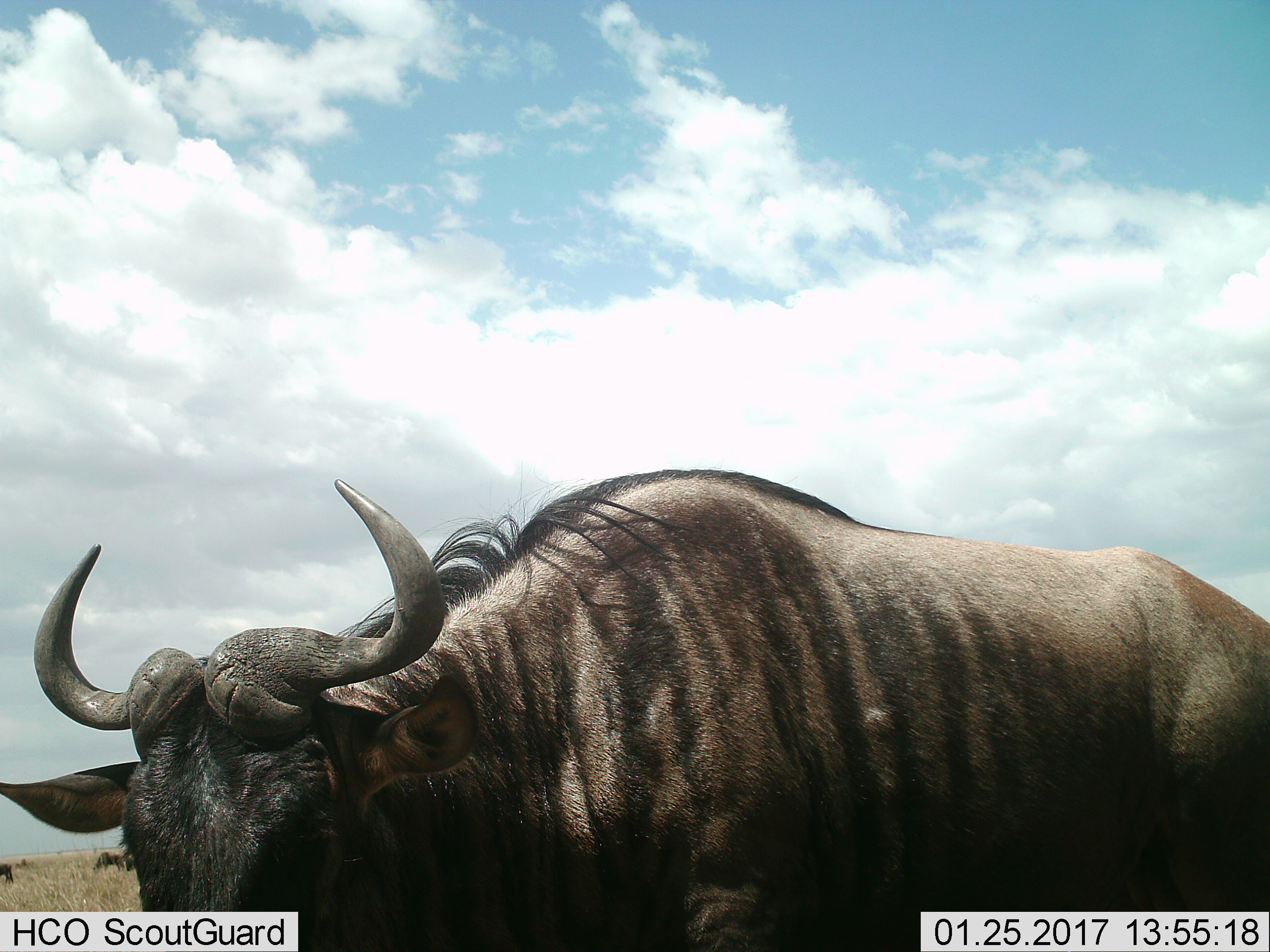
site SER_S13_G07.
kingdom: Animalia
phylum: Chordata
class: Mammalia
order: Artiodactyla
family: Bovidae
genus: Connochaetes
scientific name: Connochaetes taurinus taurinus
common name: blue wildebeest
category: wildebeestblue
Wildebeestblue (blue wildebeest) (Connochaetes taurinus taurinus), count 1. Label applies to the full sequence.